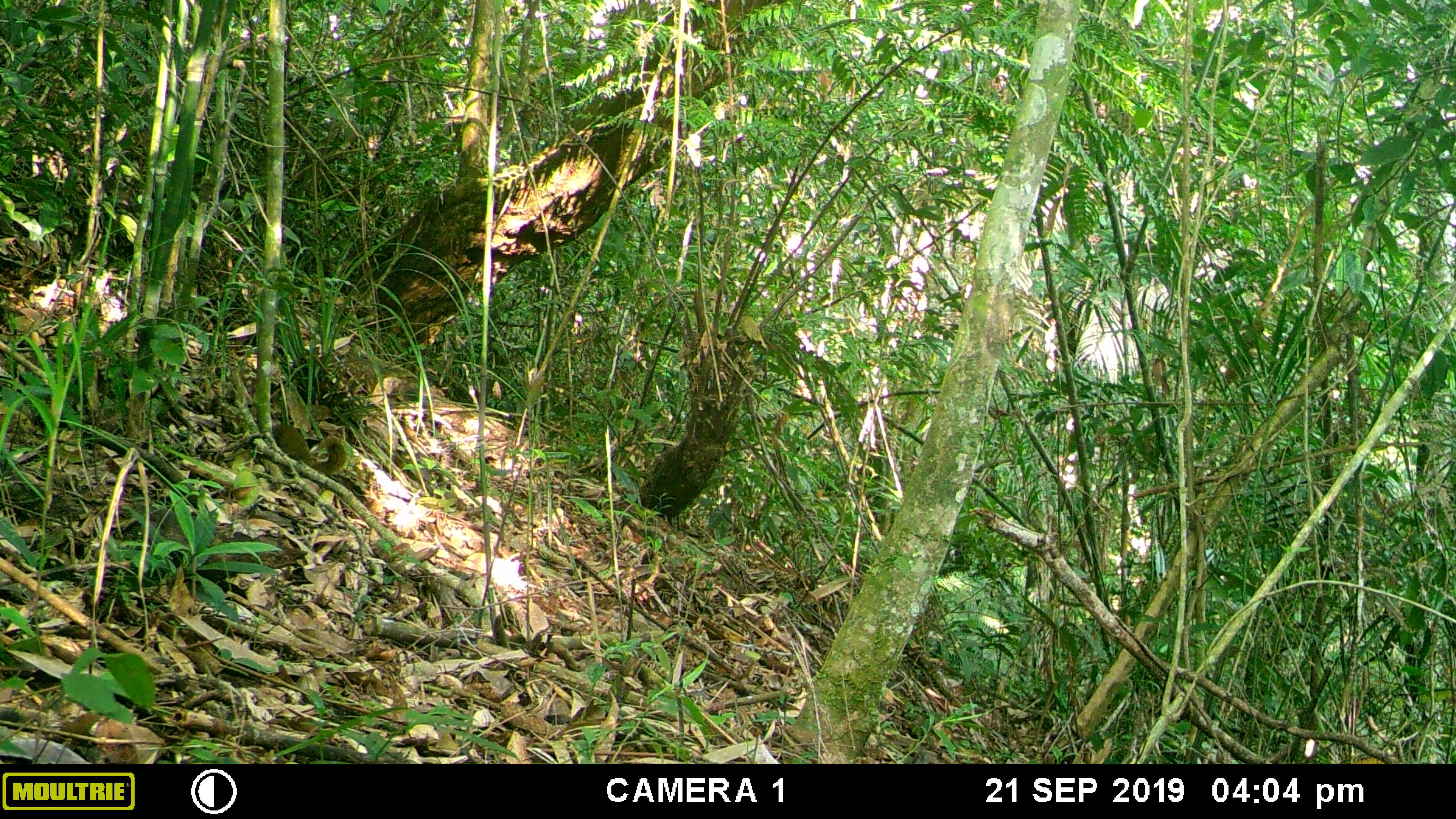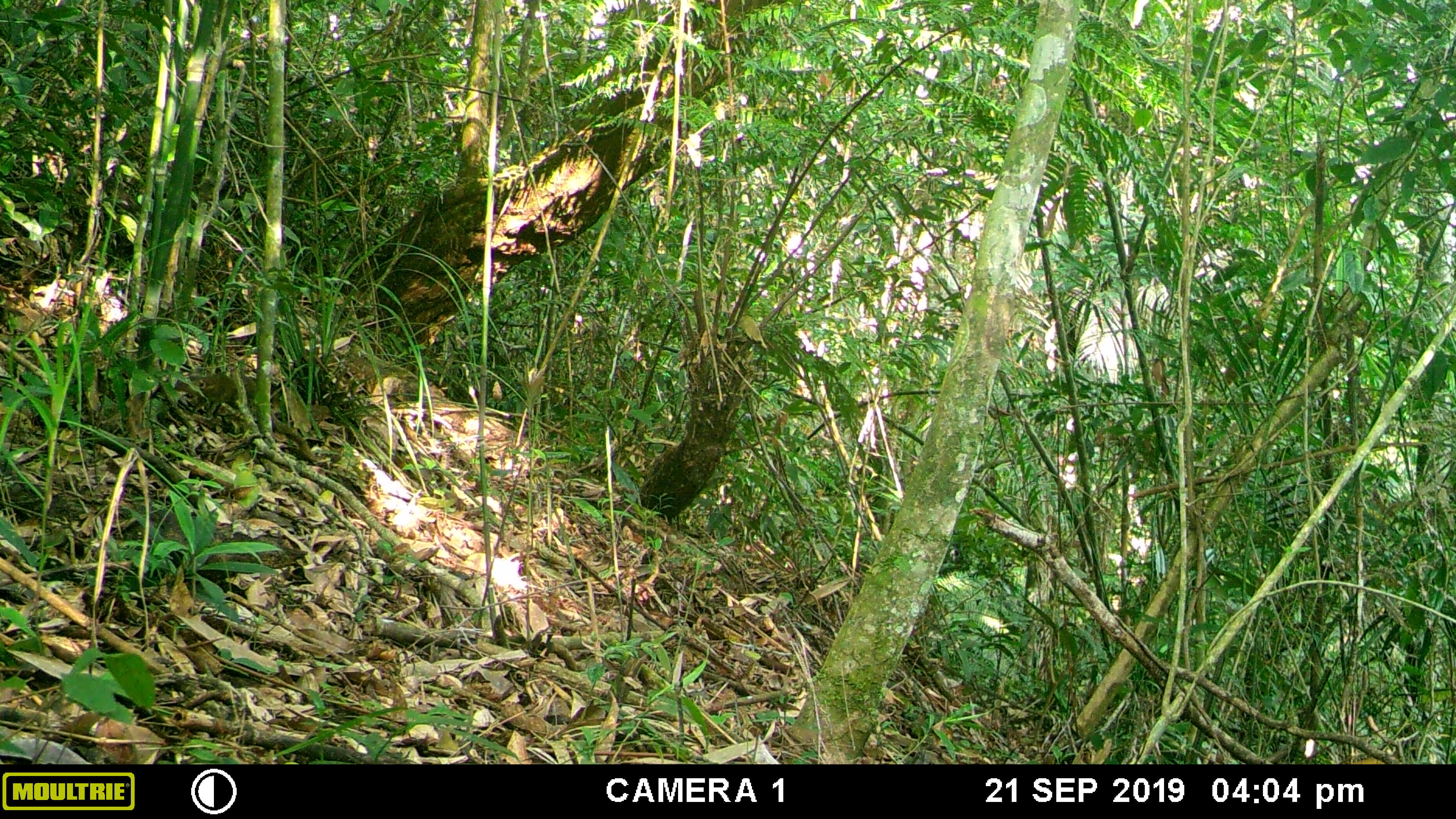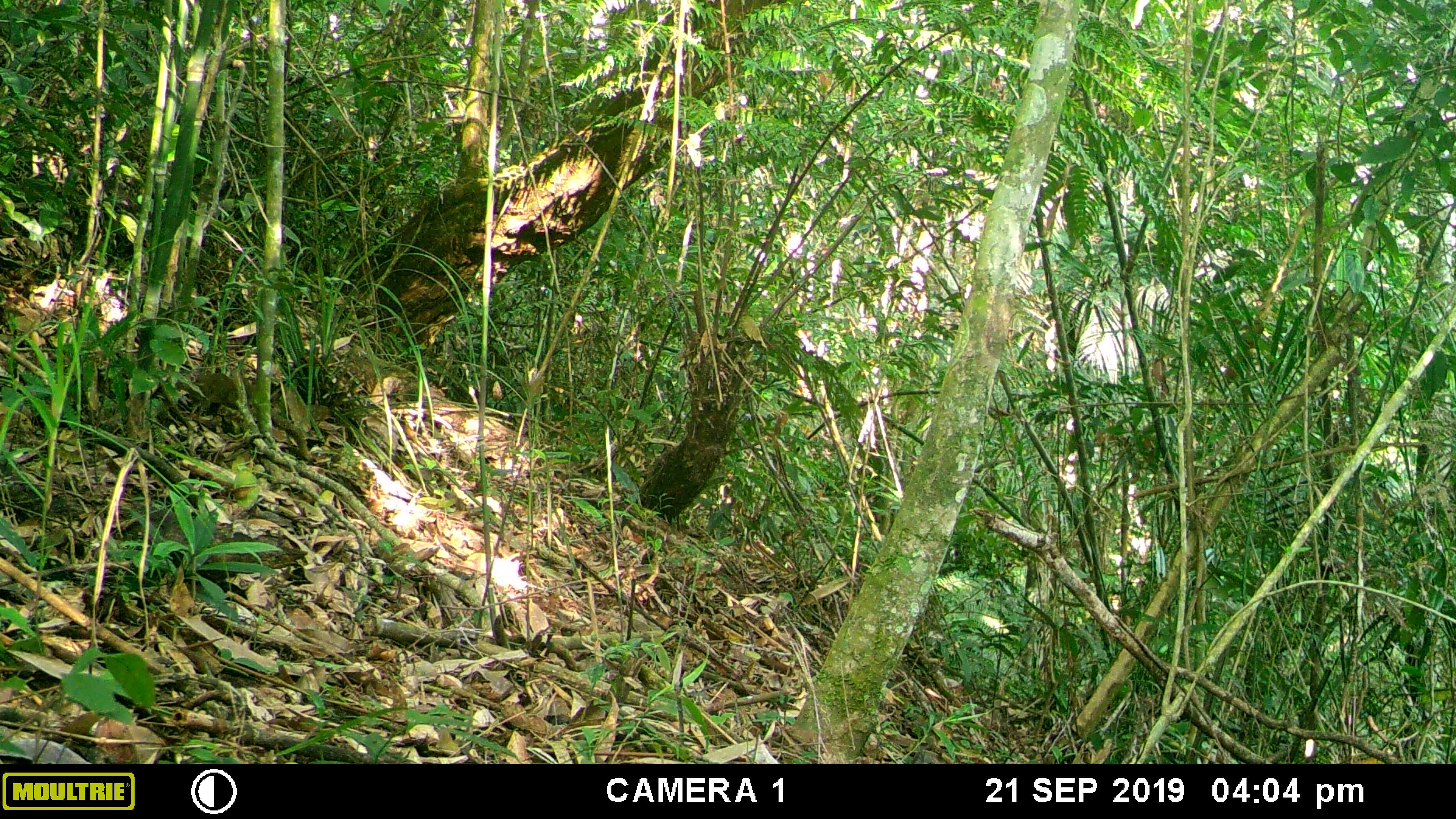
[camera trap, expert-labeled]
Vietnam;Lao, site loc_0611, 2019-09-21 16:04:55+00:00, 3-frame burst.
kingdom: Animalia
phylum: Chordata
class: Mammalia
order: Scandentia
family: Tupaiidae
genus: Tupaia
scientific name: Tupaia belangeri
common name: northern treeshrew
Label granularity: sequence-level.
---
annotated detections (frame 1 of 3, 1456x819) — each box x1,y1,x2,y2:
northern treeshrew: 236,402,346,475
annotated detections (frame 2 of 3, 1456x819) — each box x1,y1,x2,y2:
northern treeshrew: 198,372,317,462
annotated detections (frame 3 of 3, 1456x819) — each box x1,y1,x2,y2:
northern treeshrew: 161,373,317,462